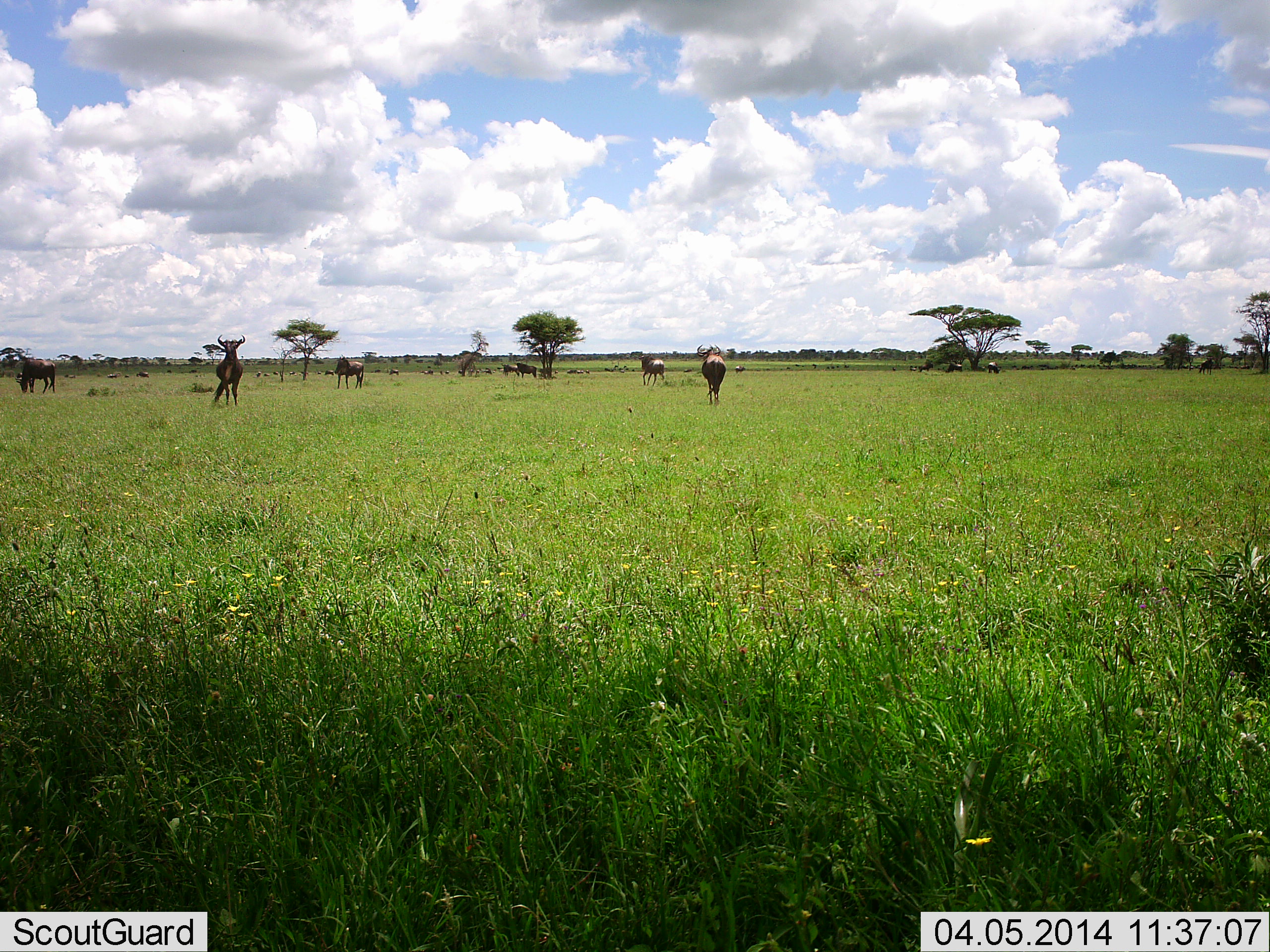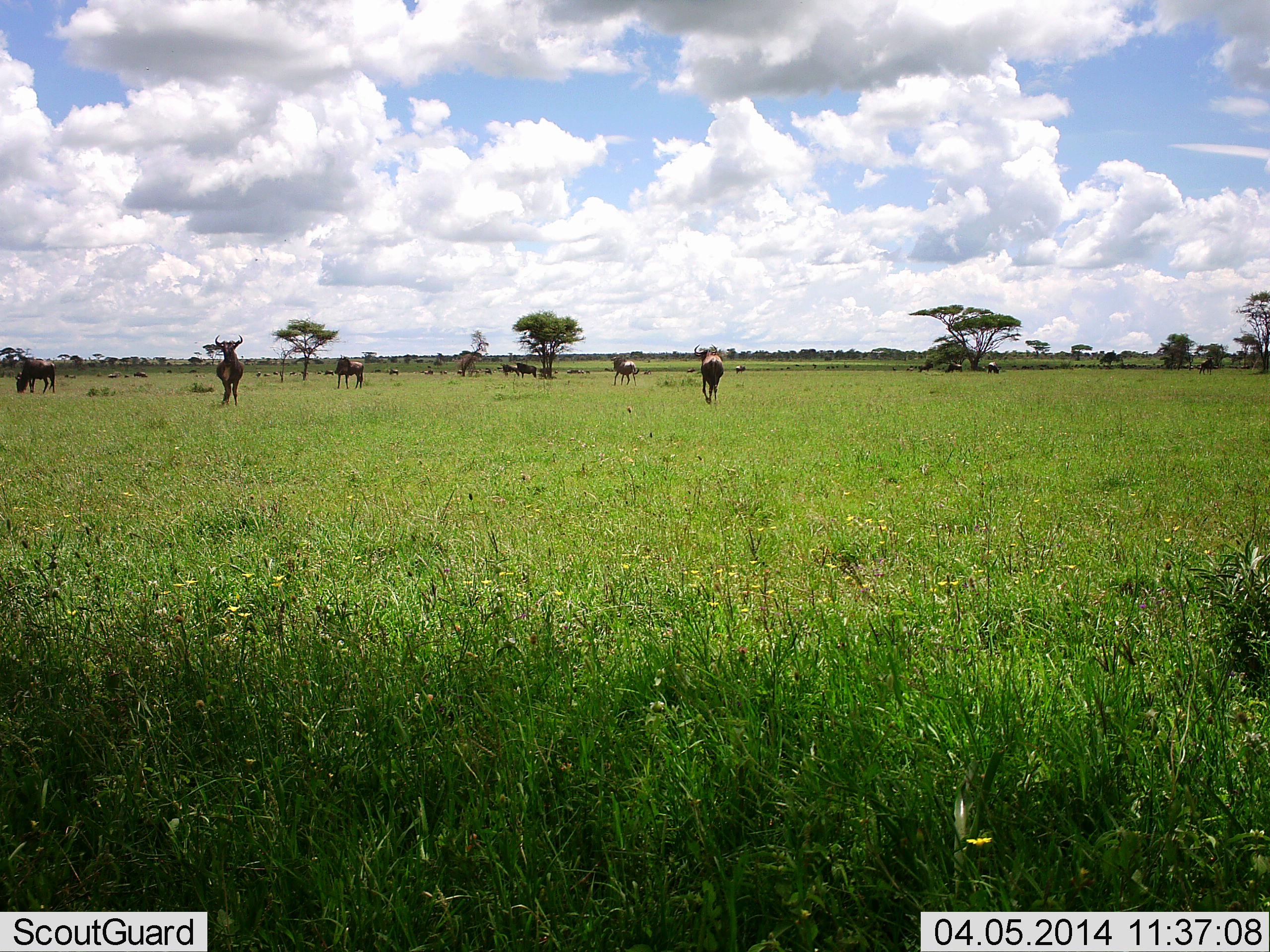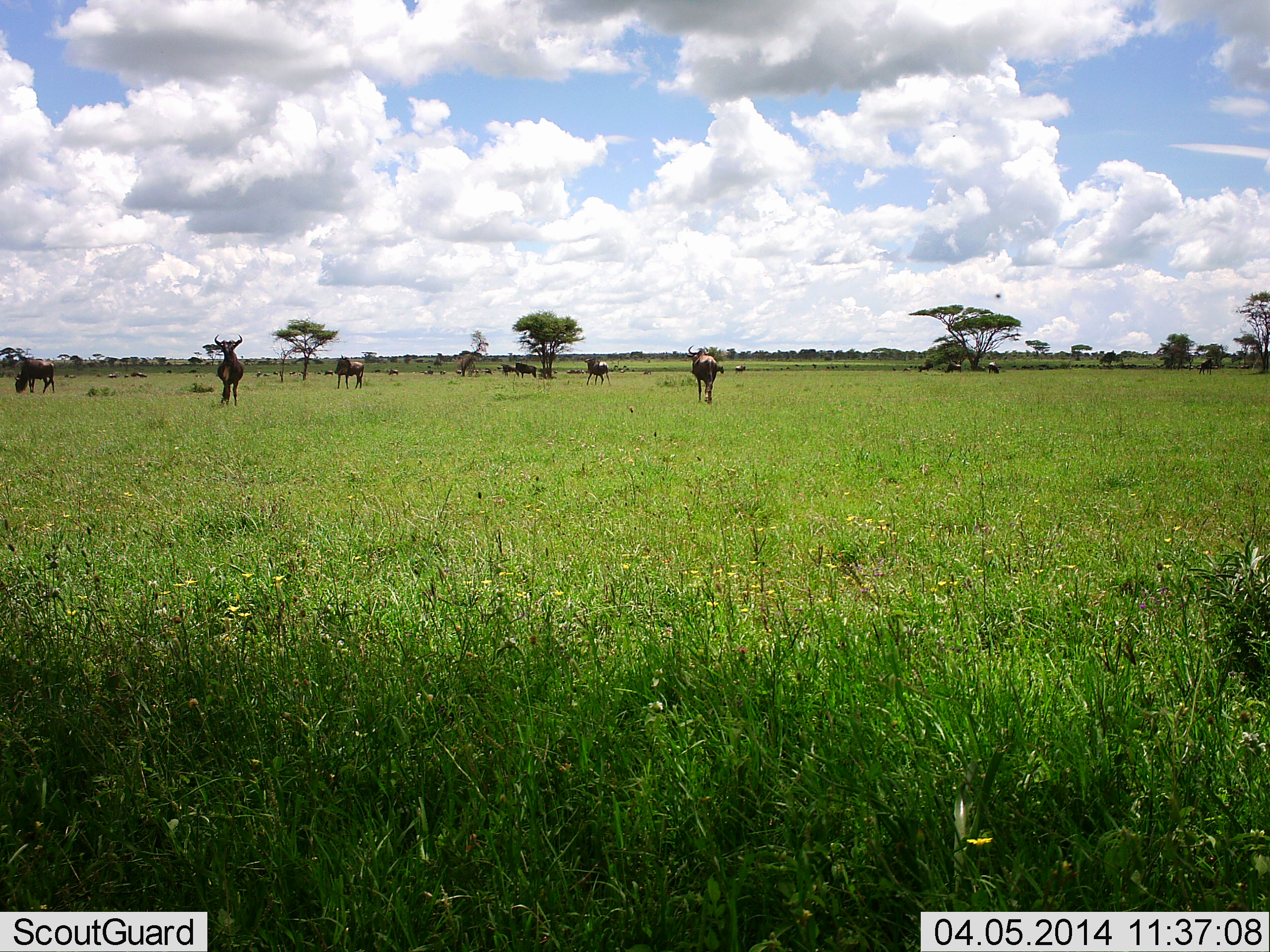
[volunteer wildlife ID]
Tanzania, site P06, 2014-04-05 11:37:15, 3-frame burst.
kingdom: Animalia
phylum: Chordata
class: Mammalia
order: Artiodactyla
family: Bovidae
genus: Connochaetes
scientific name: Connochaetes taurinus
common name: blue wildebeest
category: wildebeest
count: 11-50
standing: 73%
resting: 0%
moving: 91%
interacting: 0%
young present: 0%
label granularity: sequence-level